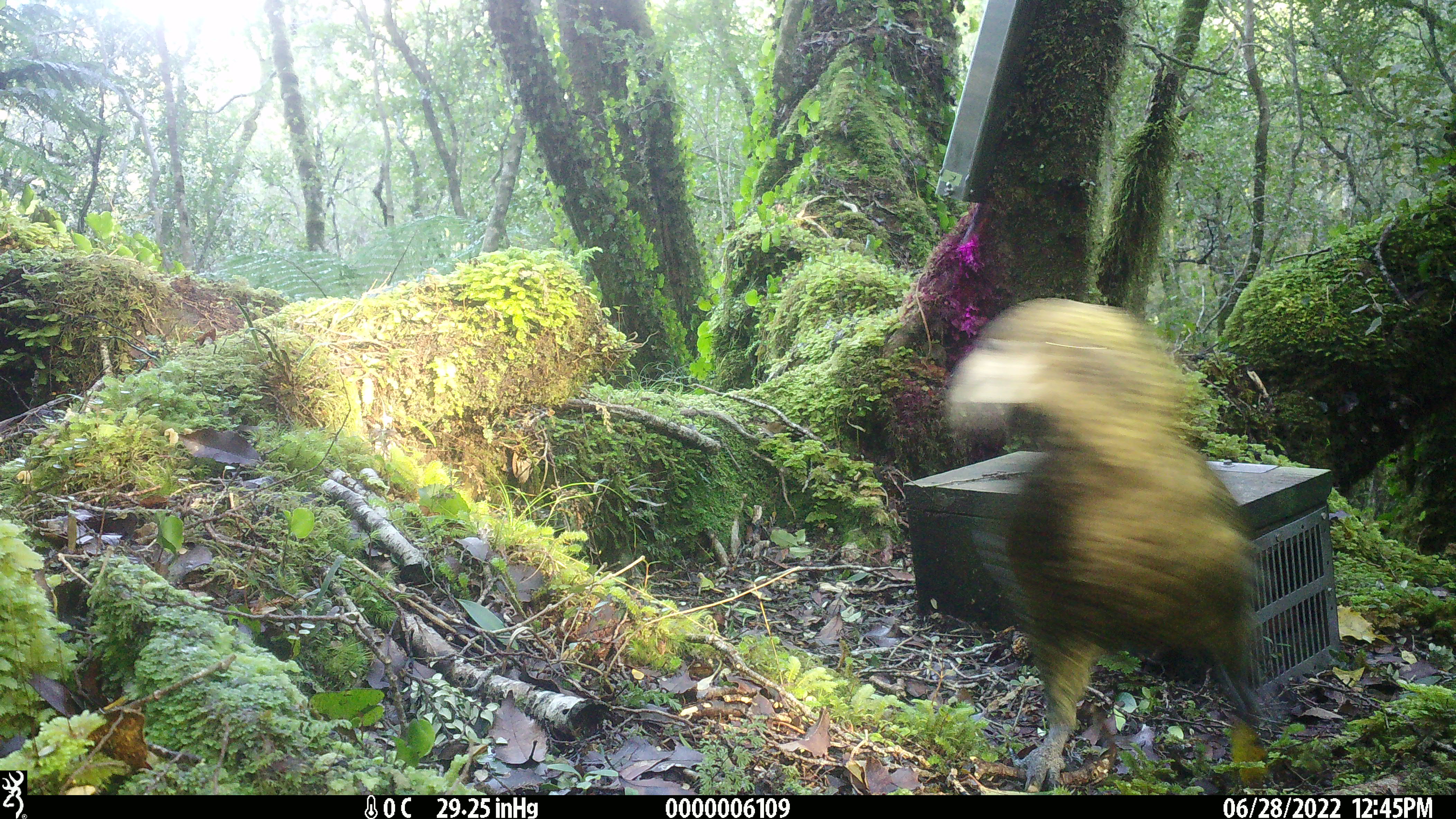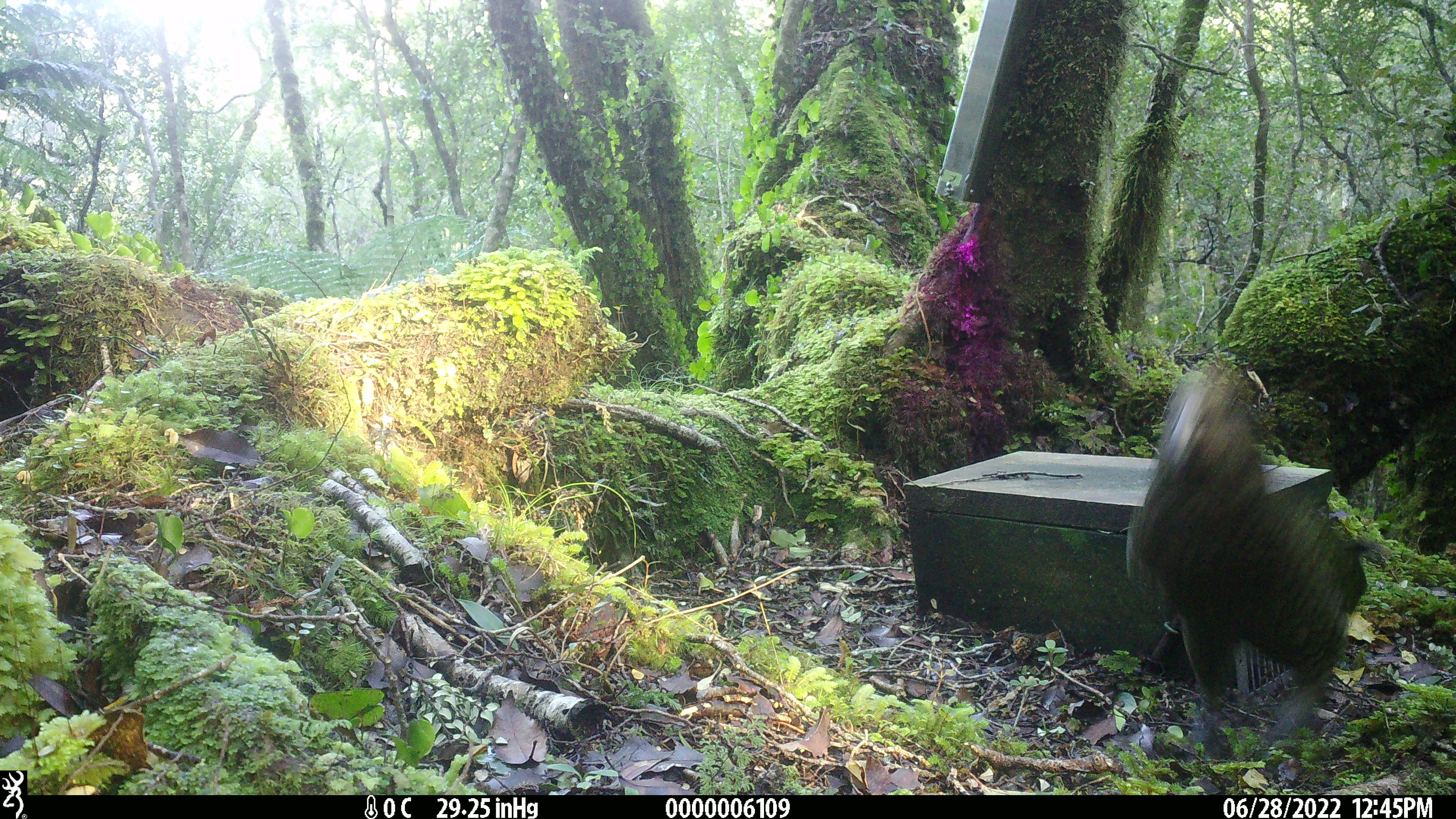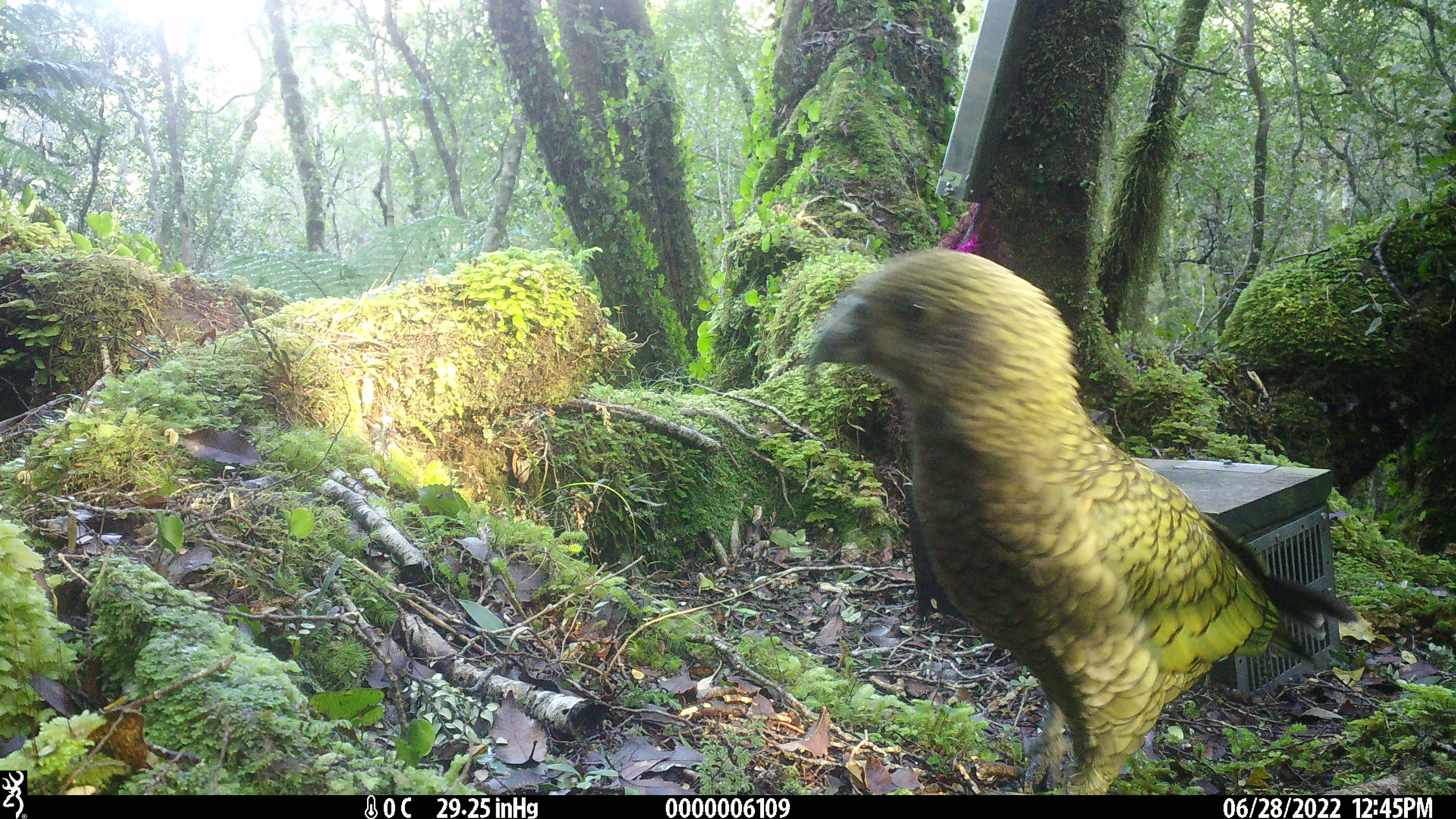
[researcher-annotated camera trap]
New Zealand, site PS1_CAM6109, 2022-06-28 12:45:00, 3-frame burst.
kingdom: Animalia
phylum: Chordata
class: Aves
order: Psittaciformes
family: Strigopidae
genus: Nestor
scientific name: Nestor notabilis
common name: kea